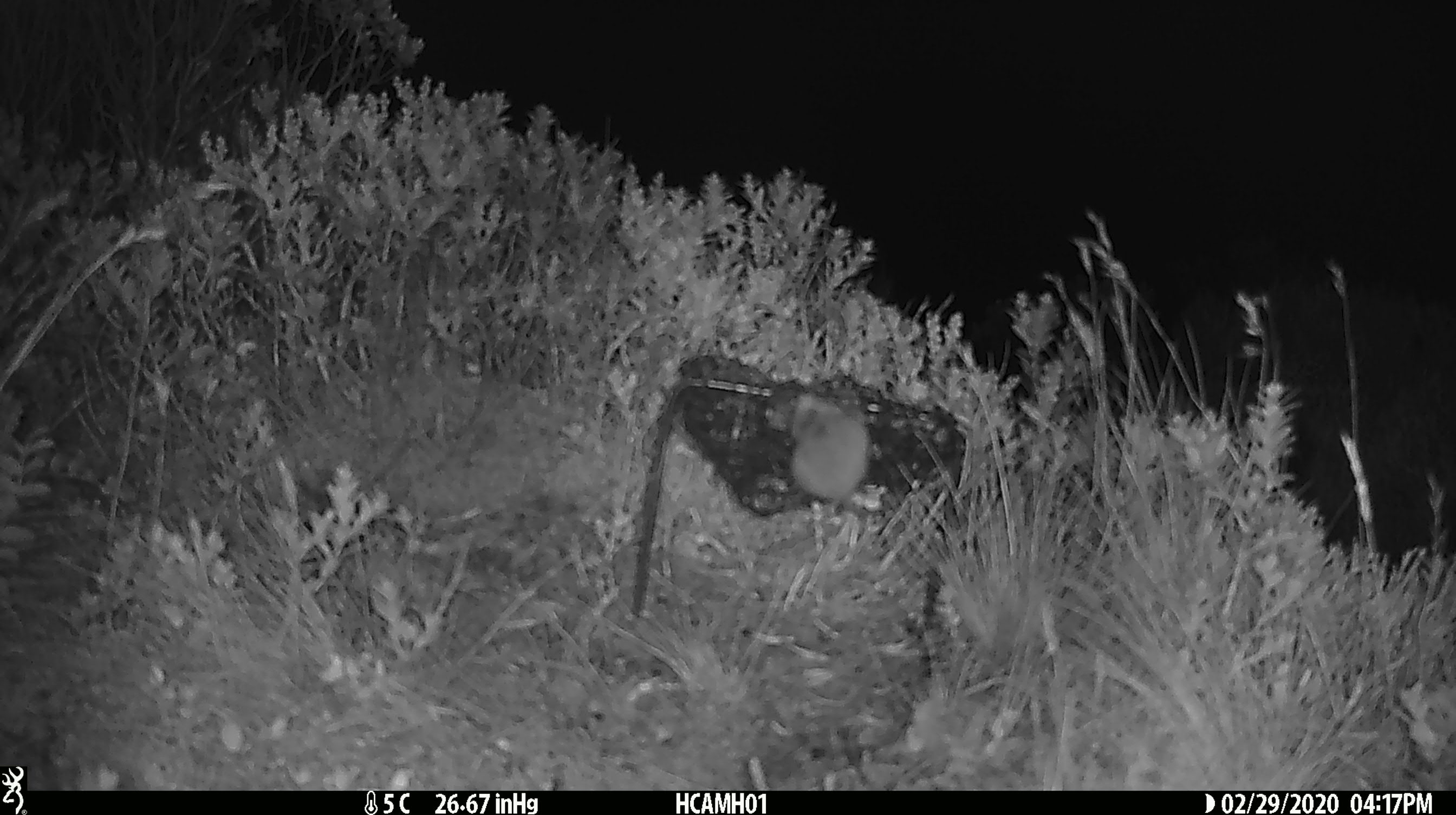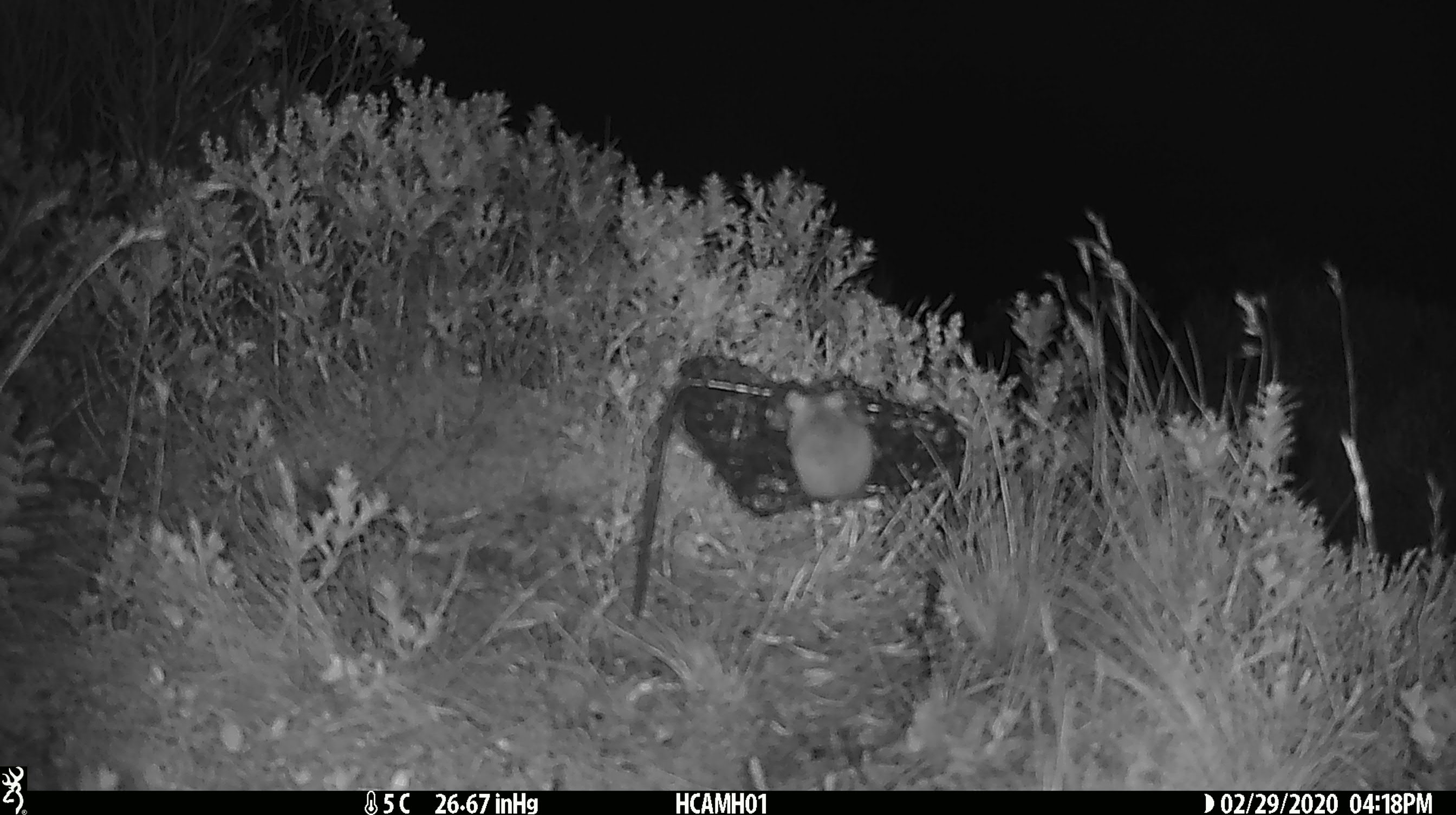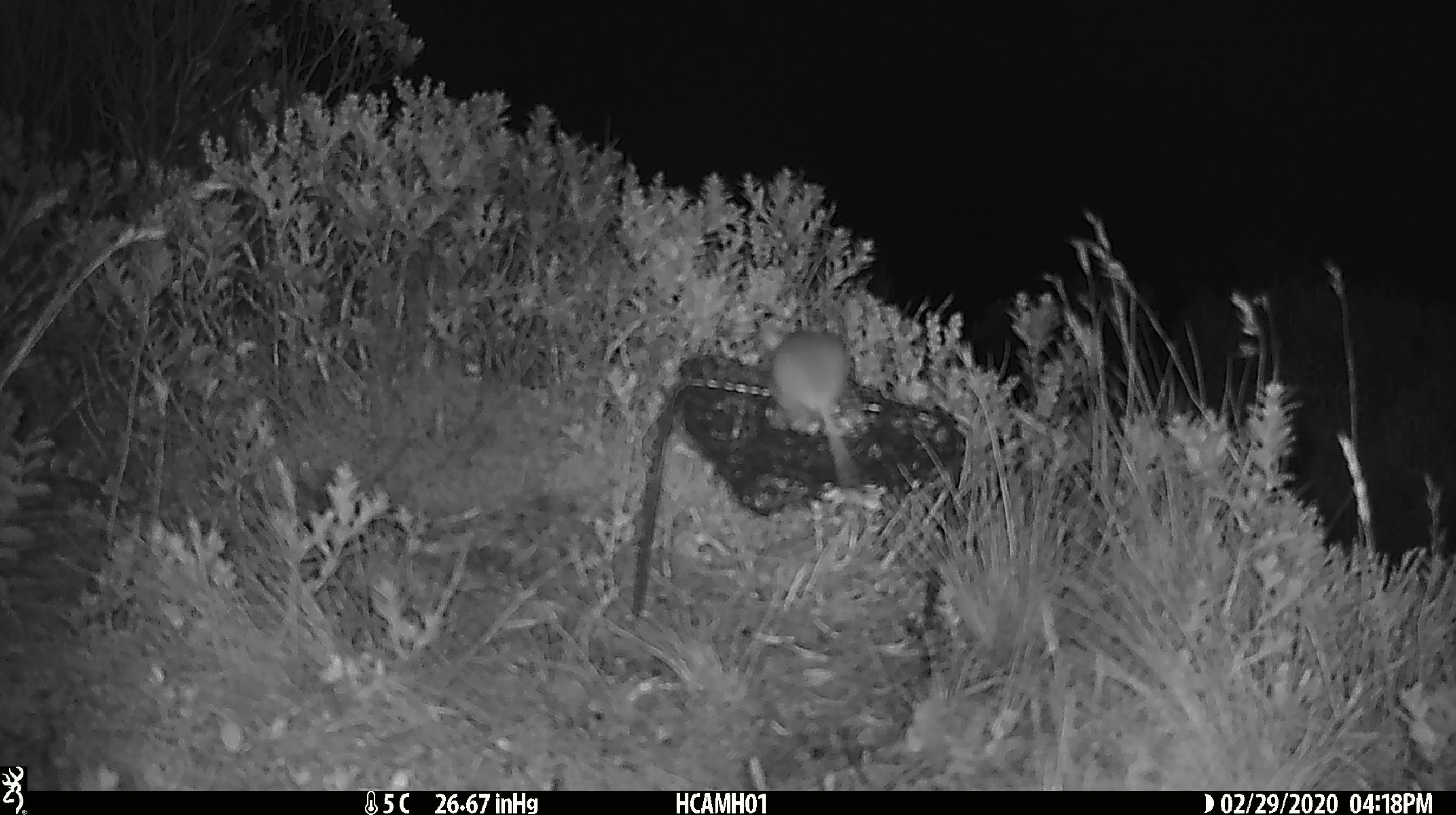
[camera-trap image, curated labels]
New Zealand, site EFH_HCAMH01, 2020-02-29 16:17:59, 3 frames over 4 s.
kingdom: Animalia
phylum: Chordata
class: Mammalia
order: Rodentia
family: Muridae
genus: Mus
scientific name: Mus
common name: mouse